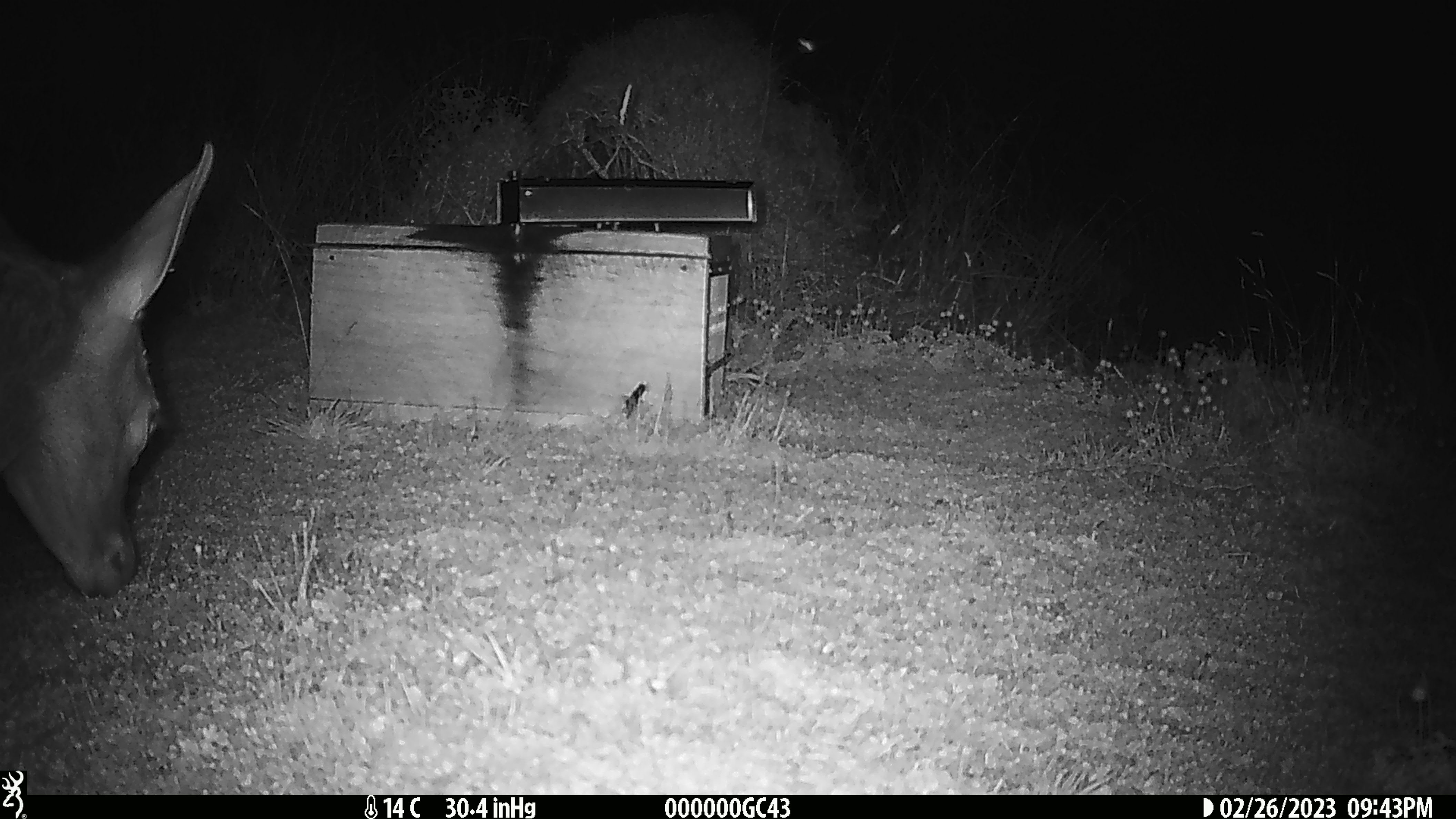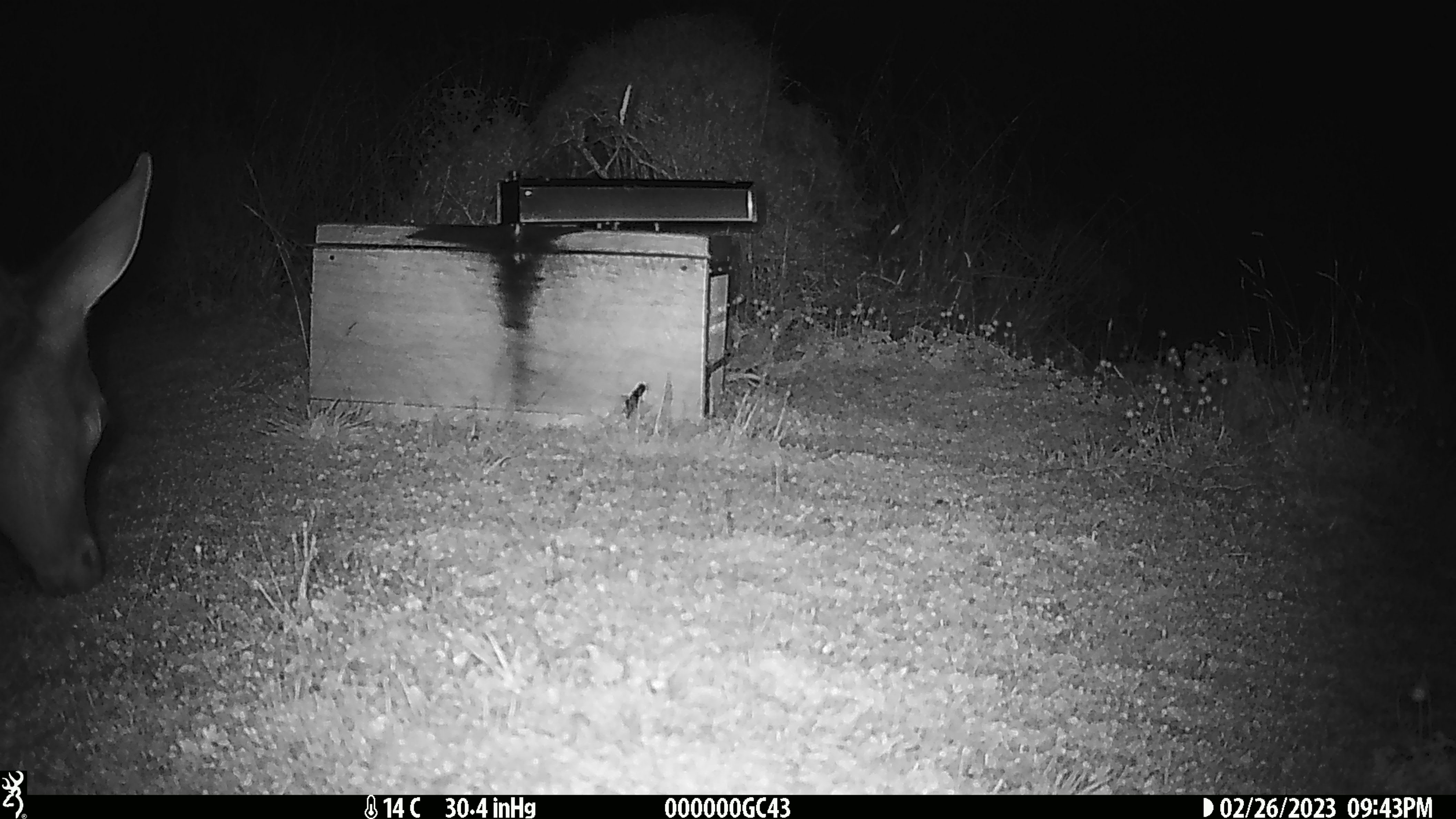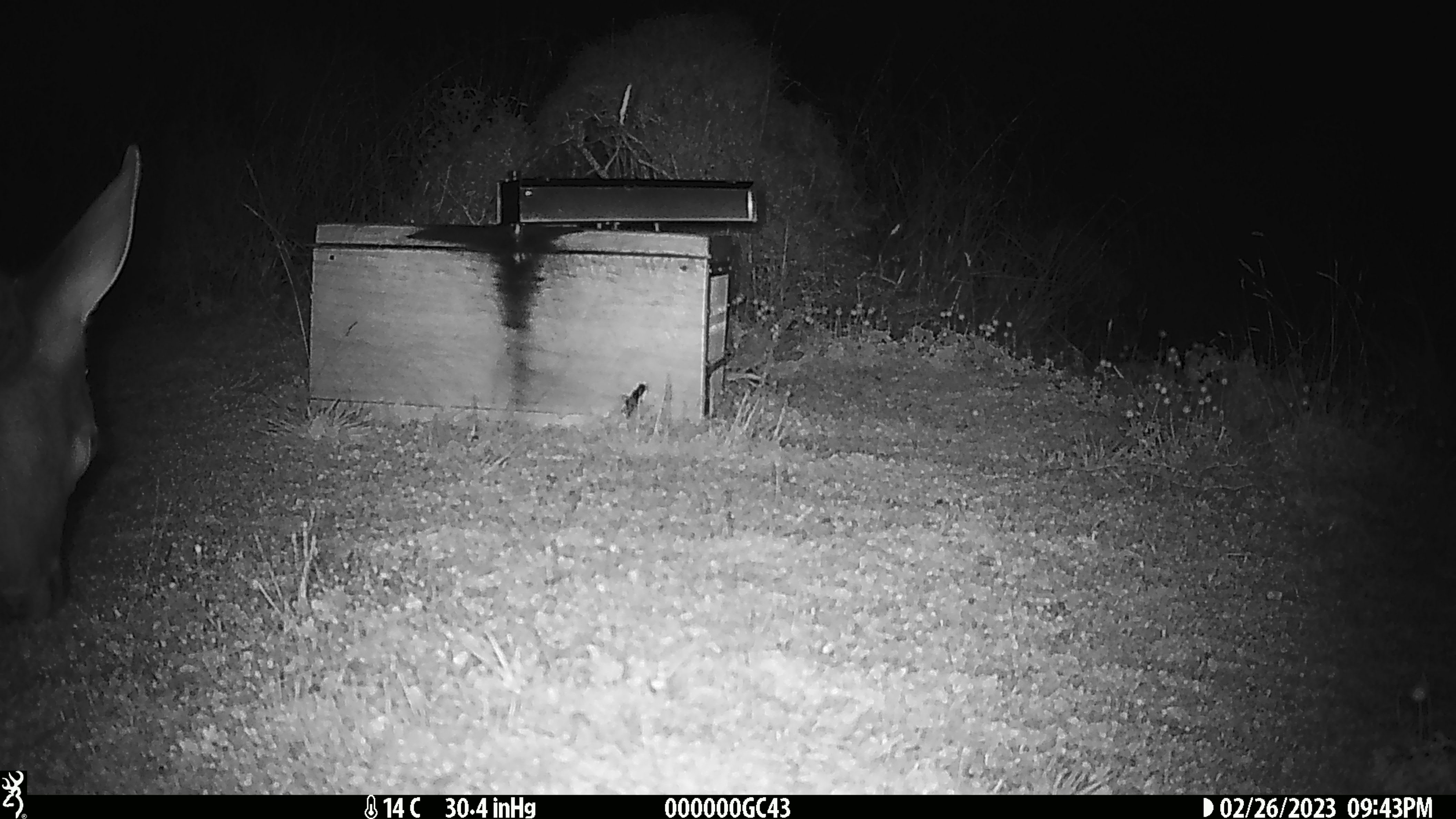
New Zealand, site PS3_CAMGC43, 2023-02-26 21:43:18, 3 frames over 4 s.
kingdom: Animalia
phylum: Chordata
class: Mammalia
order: Artiodactyla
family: Cervidae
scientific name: Cervidae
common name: deer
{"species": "deer (Cervidae)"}